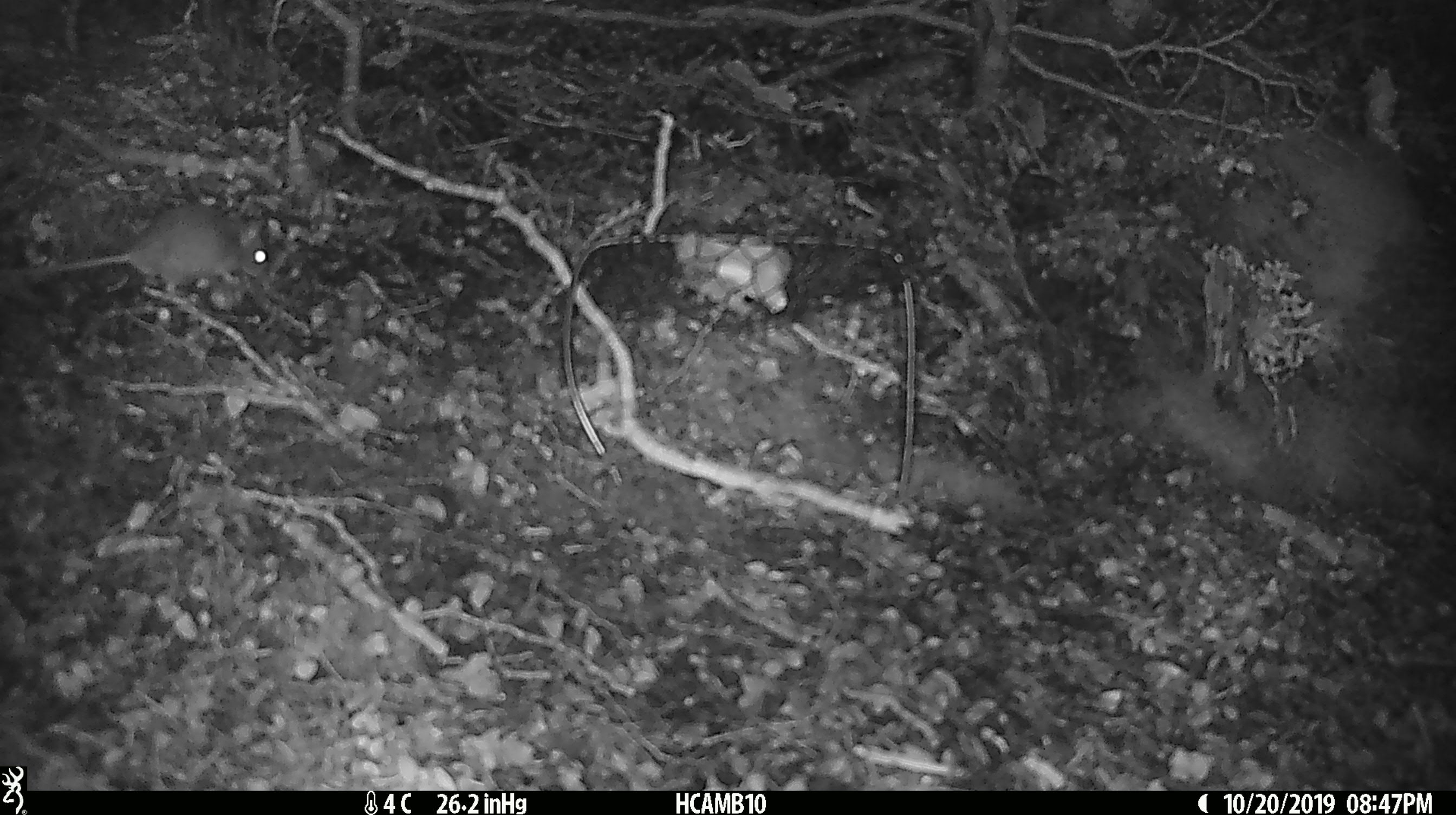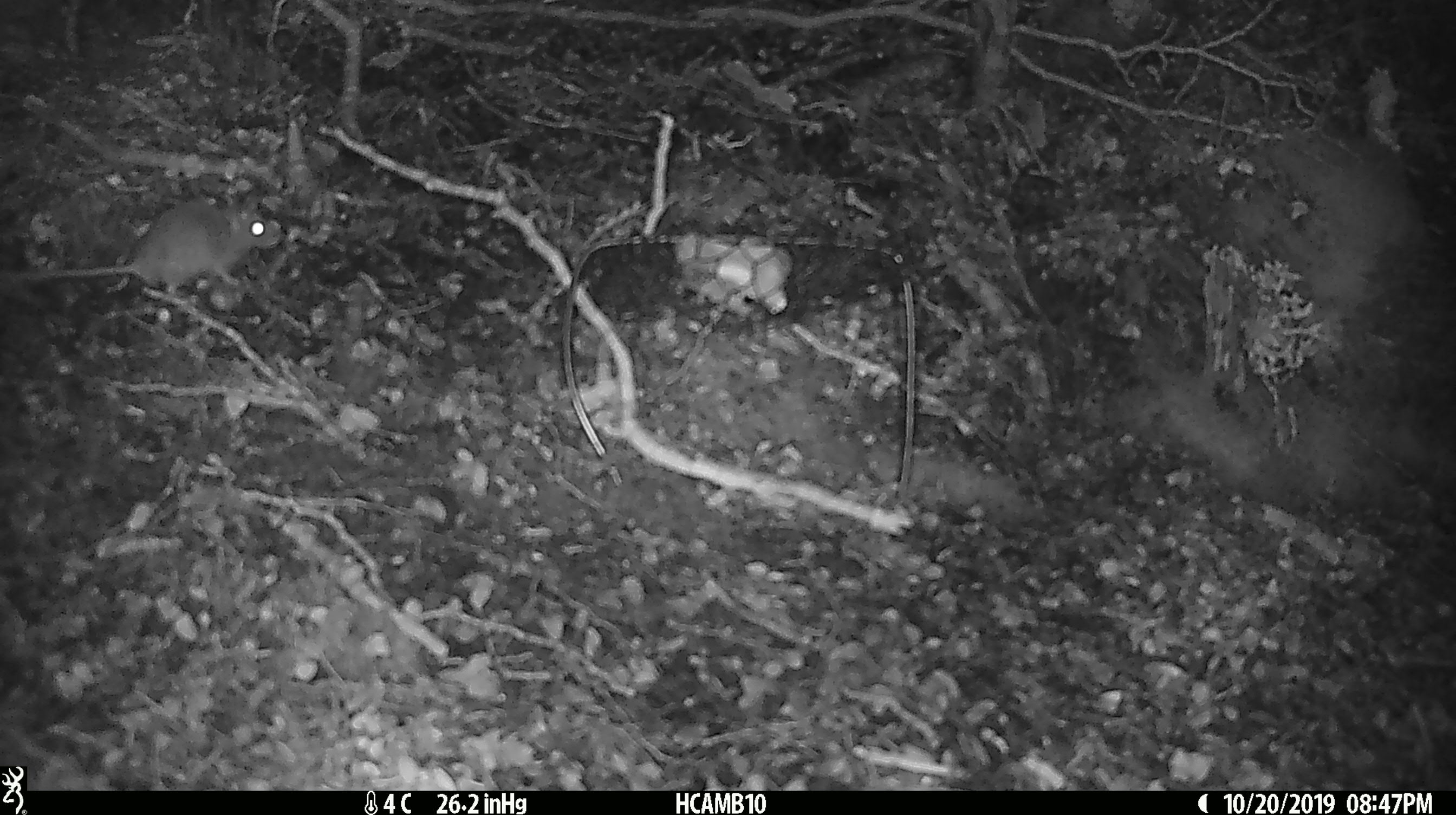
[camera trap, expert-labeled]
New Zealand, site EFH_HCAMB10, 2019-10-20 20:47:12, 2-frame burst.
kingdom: Animalia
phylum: Chordata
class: Mammalia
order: Rodentia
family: Muridae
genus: Mus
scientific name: Mus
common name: mouse